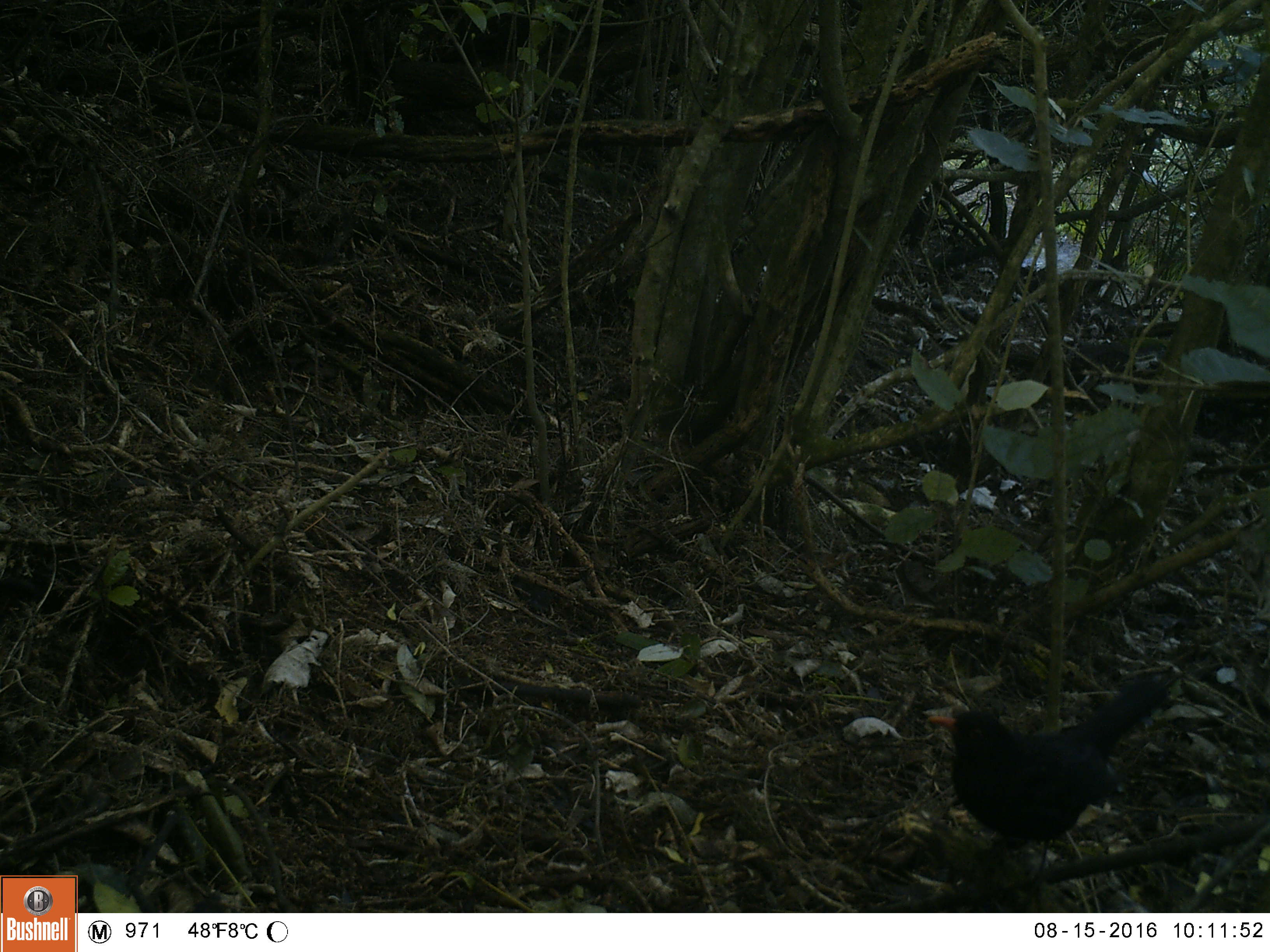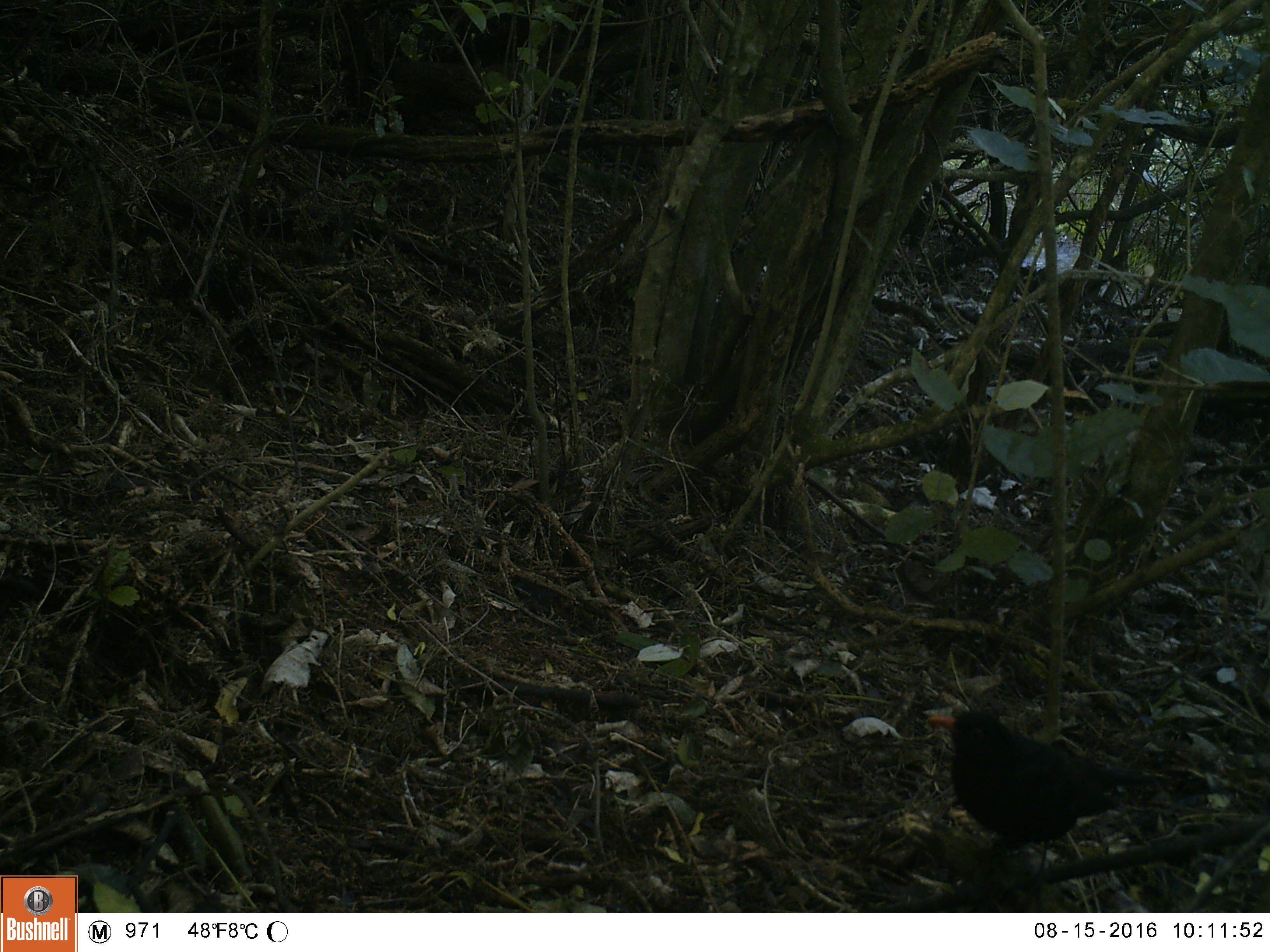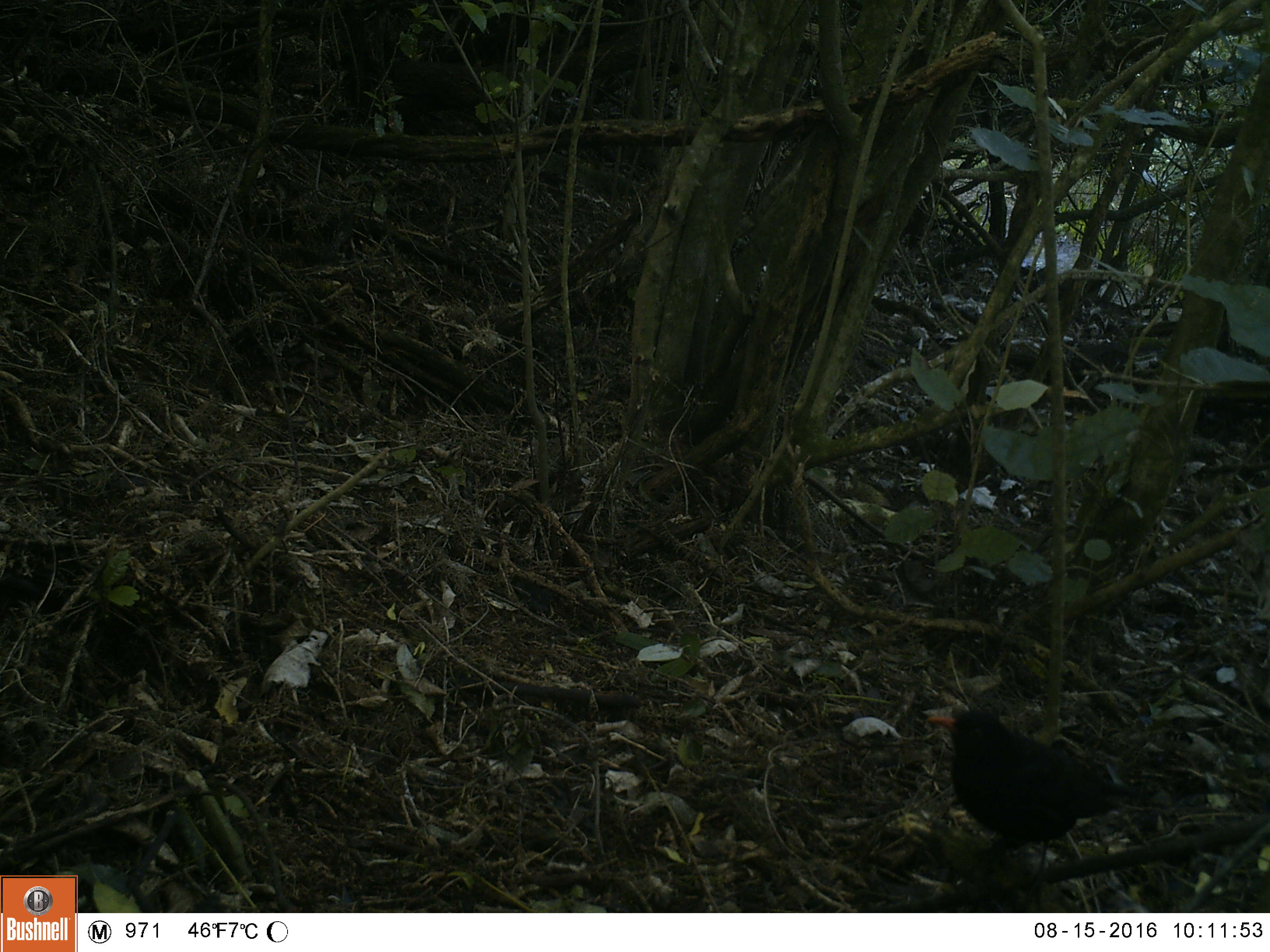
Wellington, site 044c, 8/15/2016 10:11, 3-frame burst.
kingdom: Animalia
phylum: Chordata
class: Aves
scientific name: Aves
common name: bird